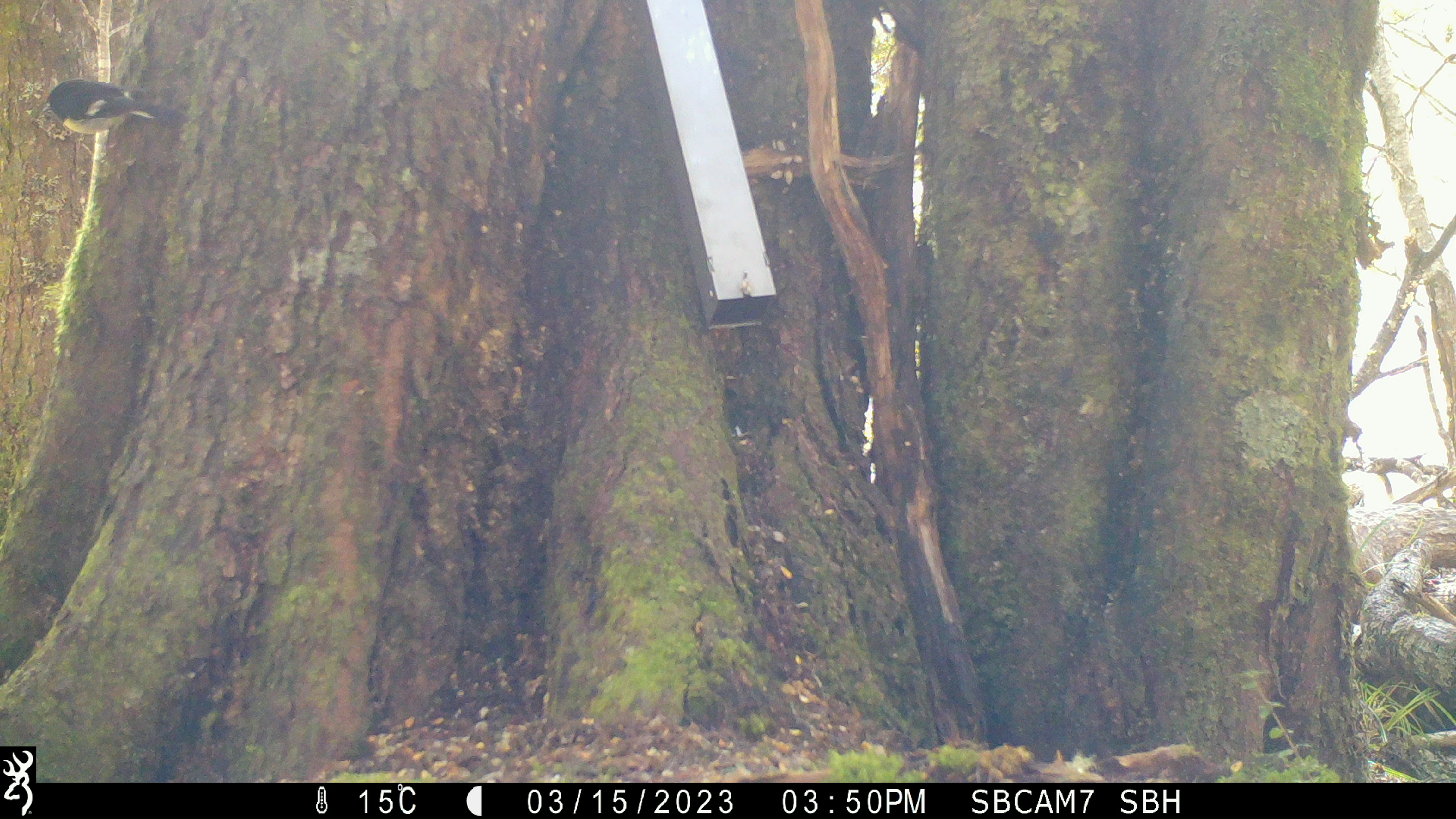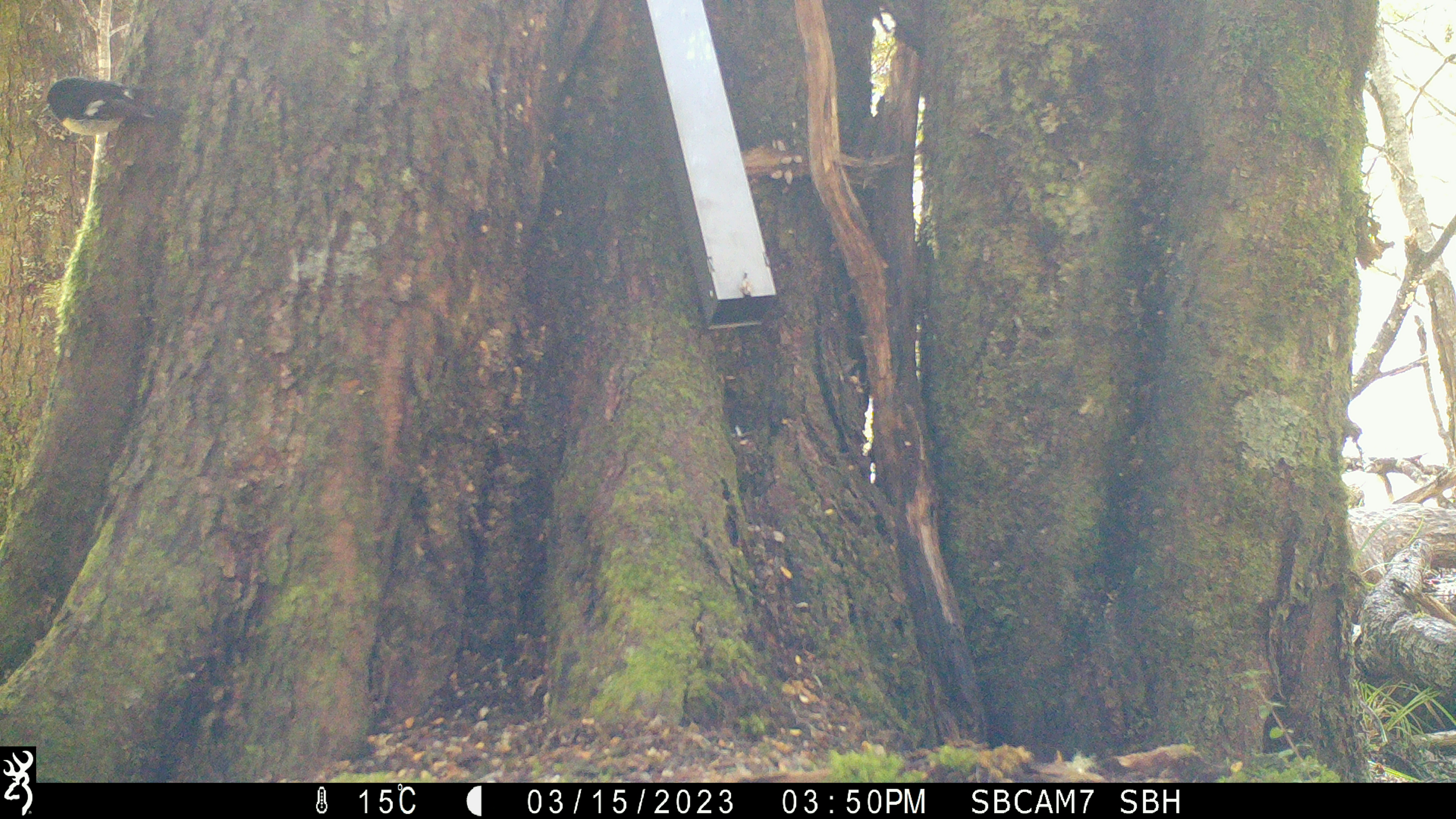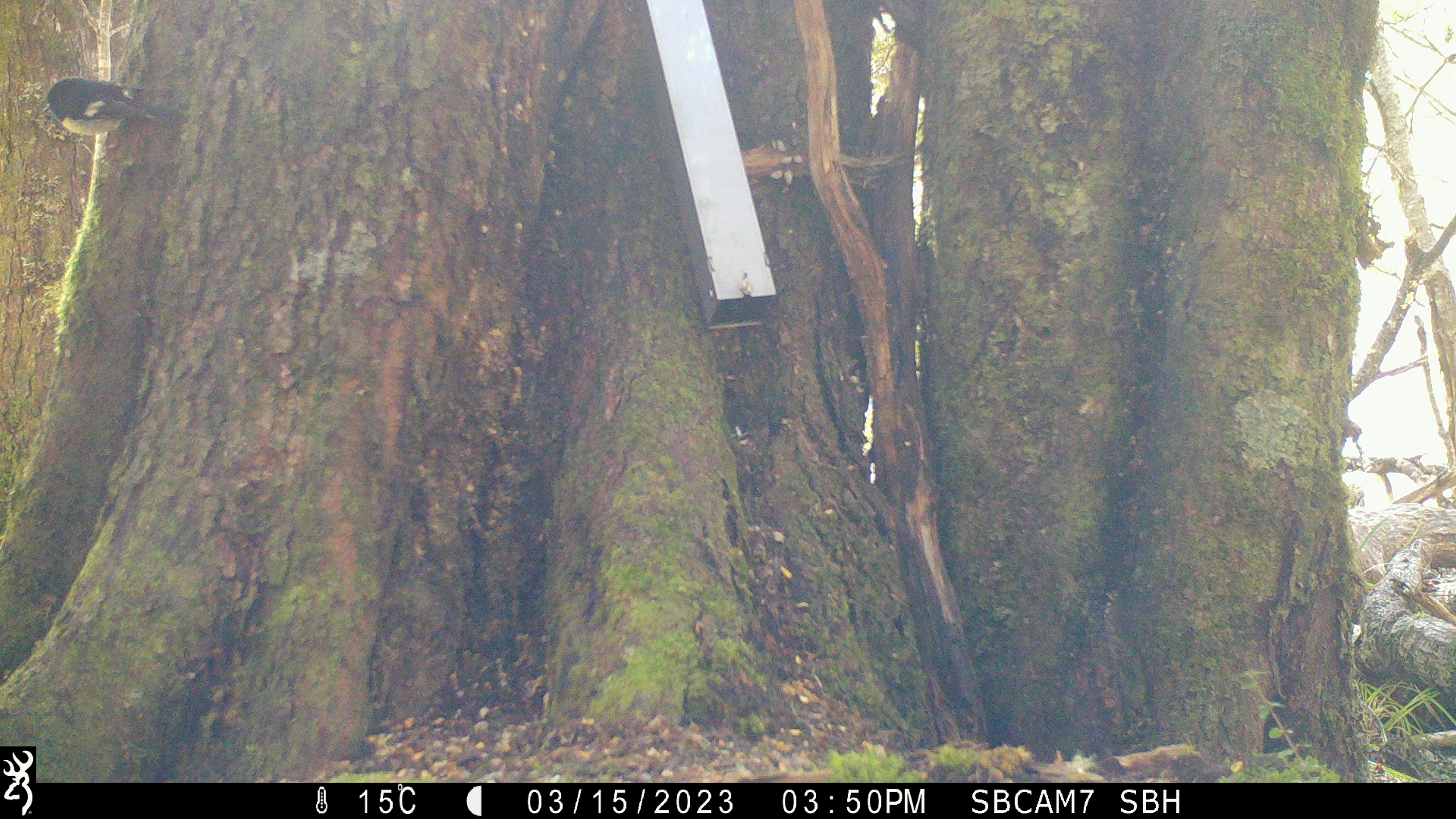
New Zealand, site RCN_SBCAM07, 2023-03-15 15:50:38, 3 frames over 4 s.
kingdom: Animalia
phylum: Chordata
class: Aves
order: Passeriformes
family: Petroicidae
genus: Petroica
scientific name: Petroica macrocephala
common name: tomtit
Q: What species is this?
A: Tomtit (Petroica macrocephala).